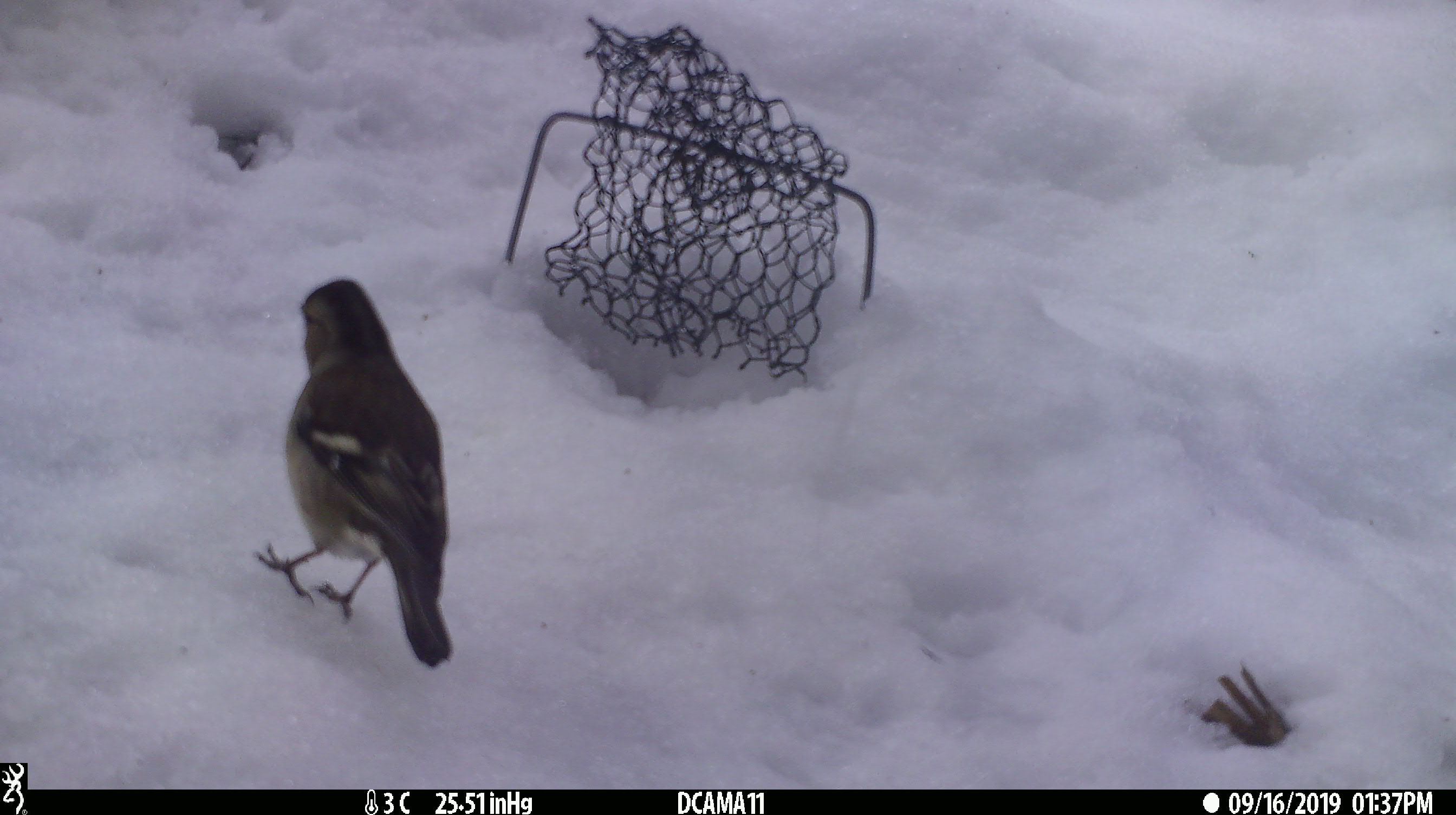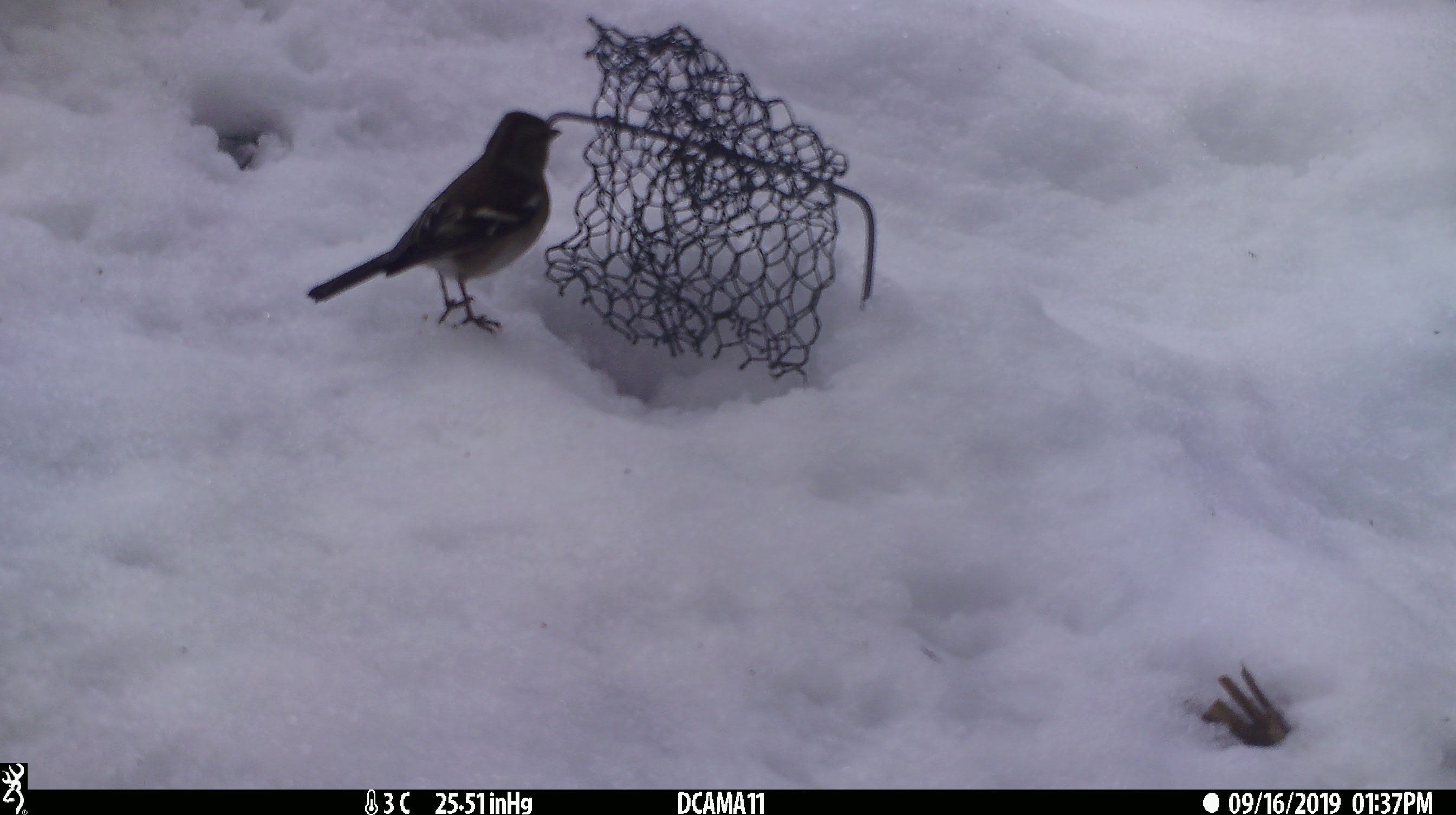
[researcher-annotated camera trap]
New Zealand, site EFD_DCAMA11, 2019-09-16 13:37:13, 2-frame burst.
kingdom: Animalia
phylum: Chordata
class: Aves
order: Passeriformes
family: Fringillidae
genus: Fringilla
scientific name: Fringilla coelebs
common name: common chaffinch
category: chaffinch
Chaffinch (common chaffinch) (Fringilla coelebs).